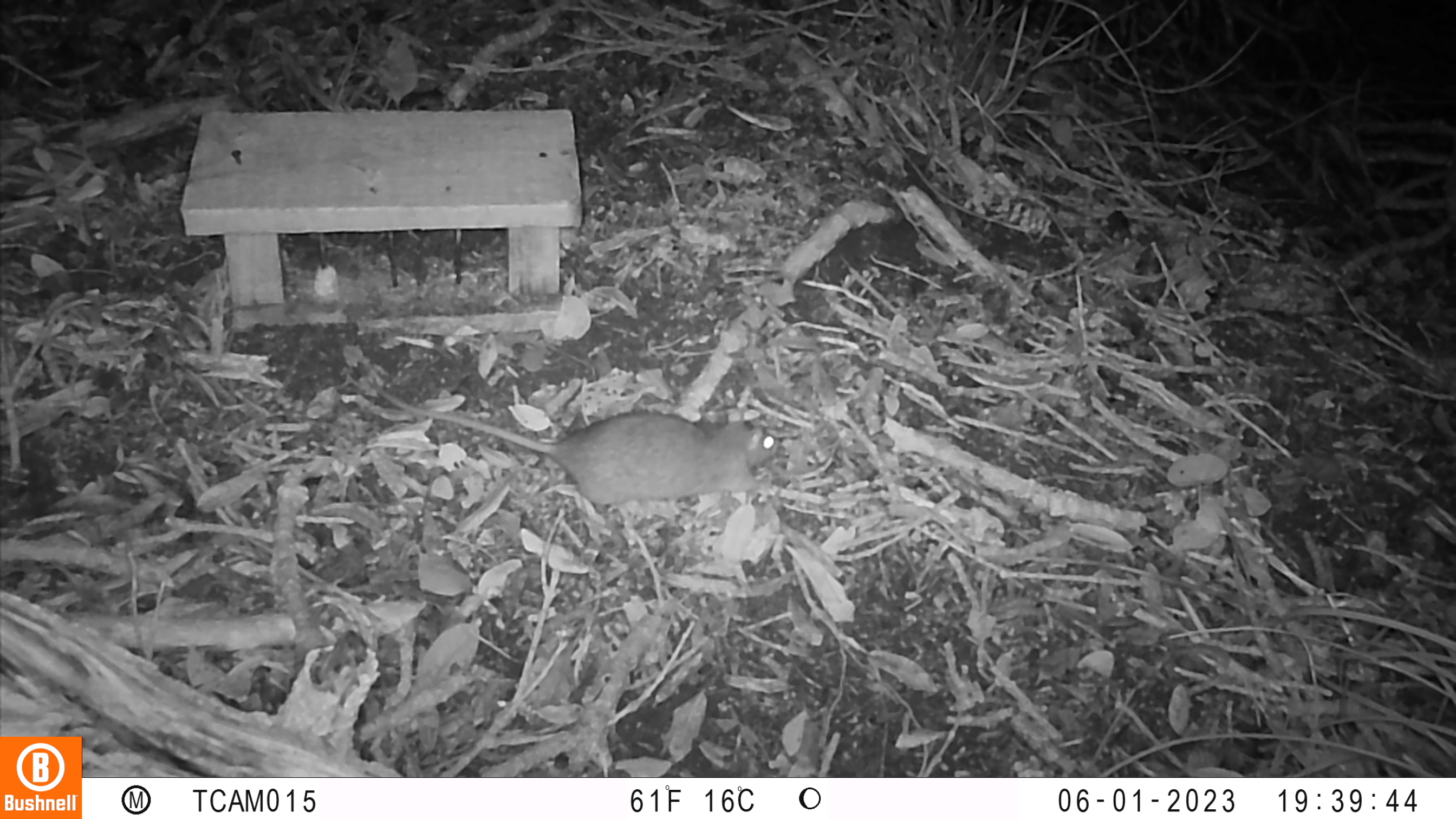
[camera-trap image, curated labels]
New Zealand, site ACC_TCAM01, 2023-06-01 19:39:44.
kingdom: Animalia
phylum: Chordata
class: Mammalia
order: Rodentia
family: Muridae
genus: Rattus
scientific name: Rattus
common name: rat